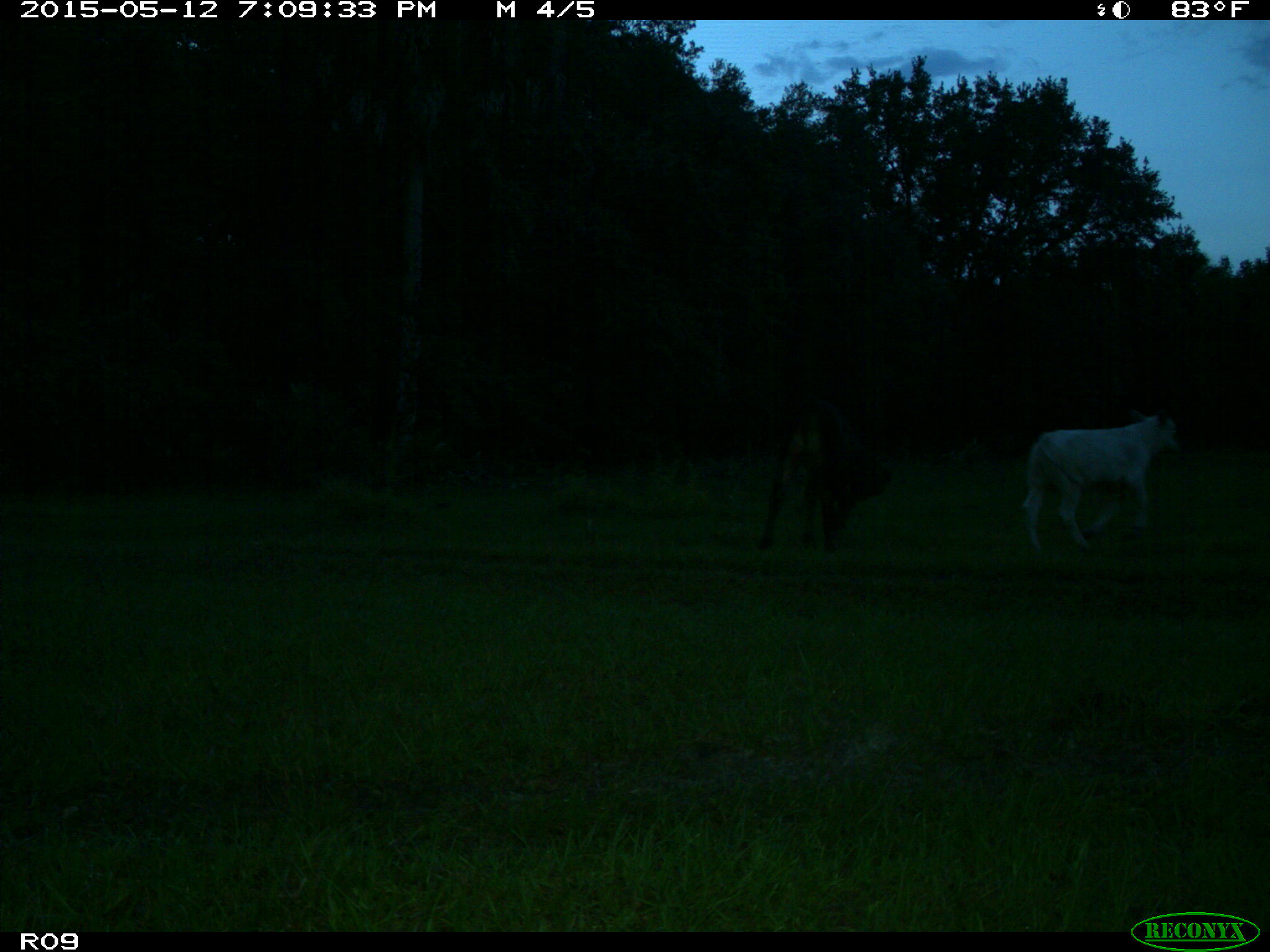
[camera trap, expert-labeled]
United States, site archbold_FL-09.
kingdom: Animalia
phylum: Chordata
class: Mammalia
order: Artiodactyla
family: Bovidae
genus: Bos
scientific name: Bos taurus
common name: domestic cow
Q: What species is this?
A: Bos taurus (domestic cow).